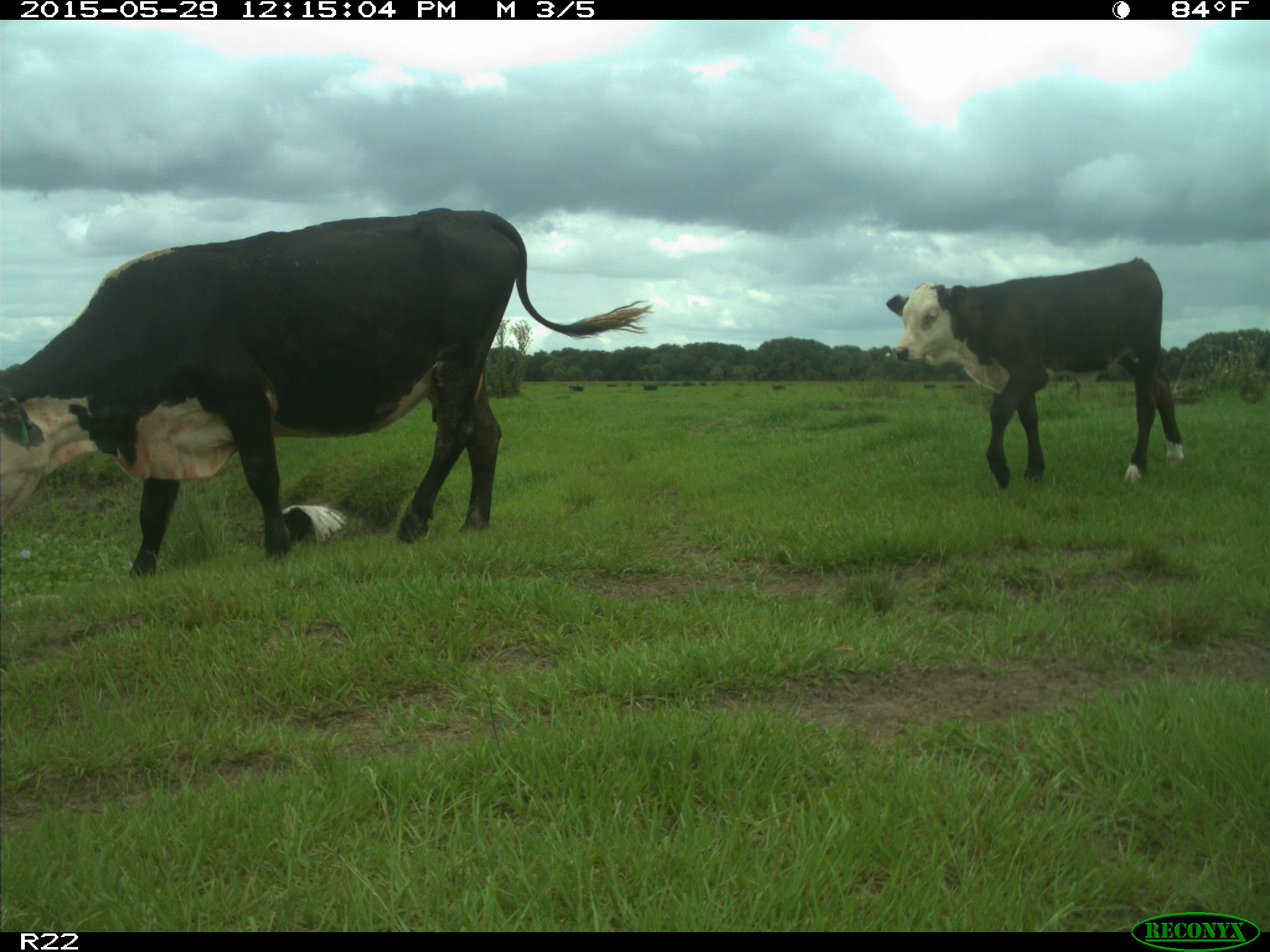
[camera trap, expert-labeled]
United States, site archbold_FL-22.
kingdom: Animalia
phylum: Chordata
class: Mammalia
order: Artiodactyla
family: Bovidae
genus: Bos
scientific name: Bos taurus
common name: domestic cow